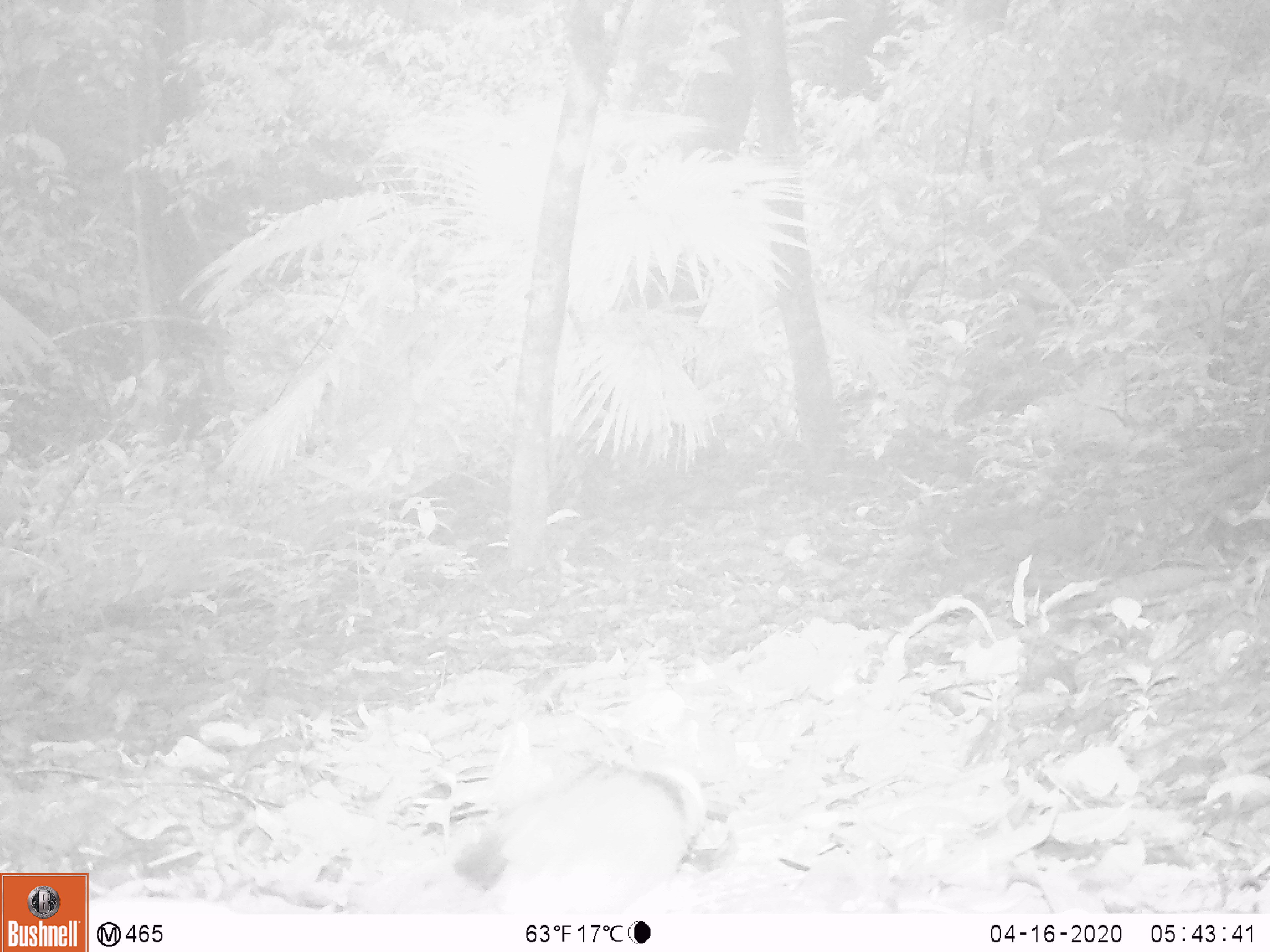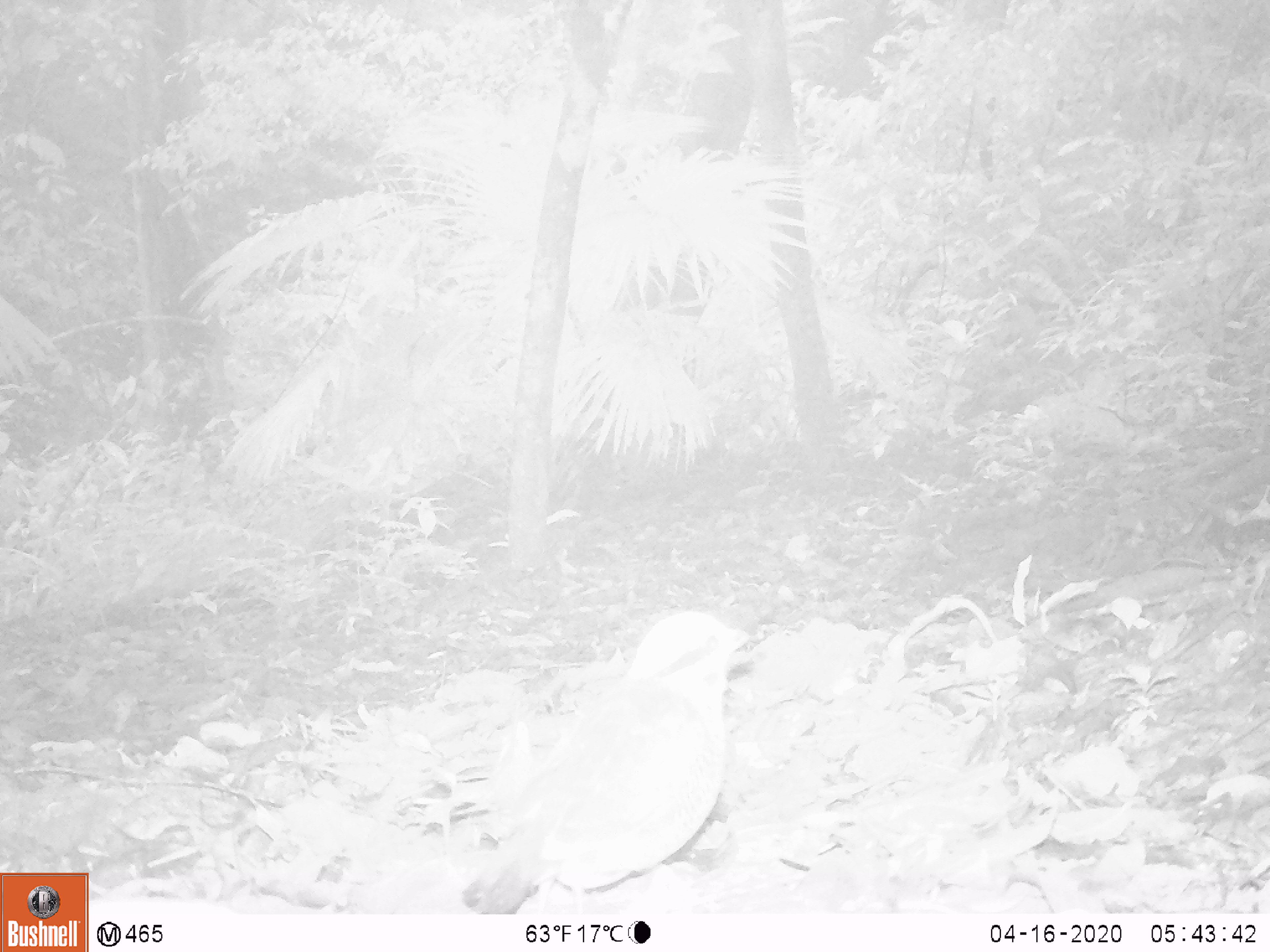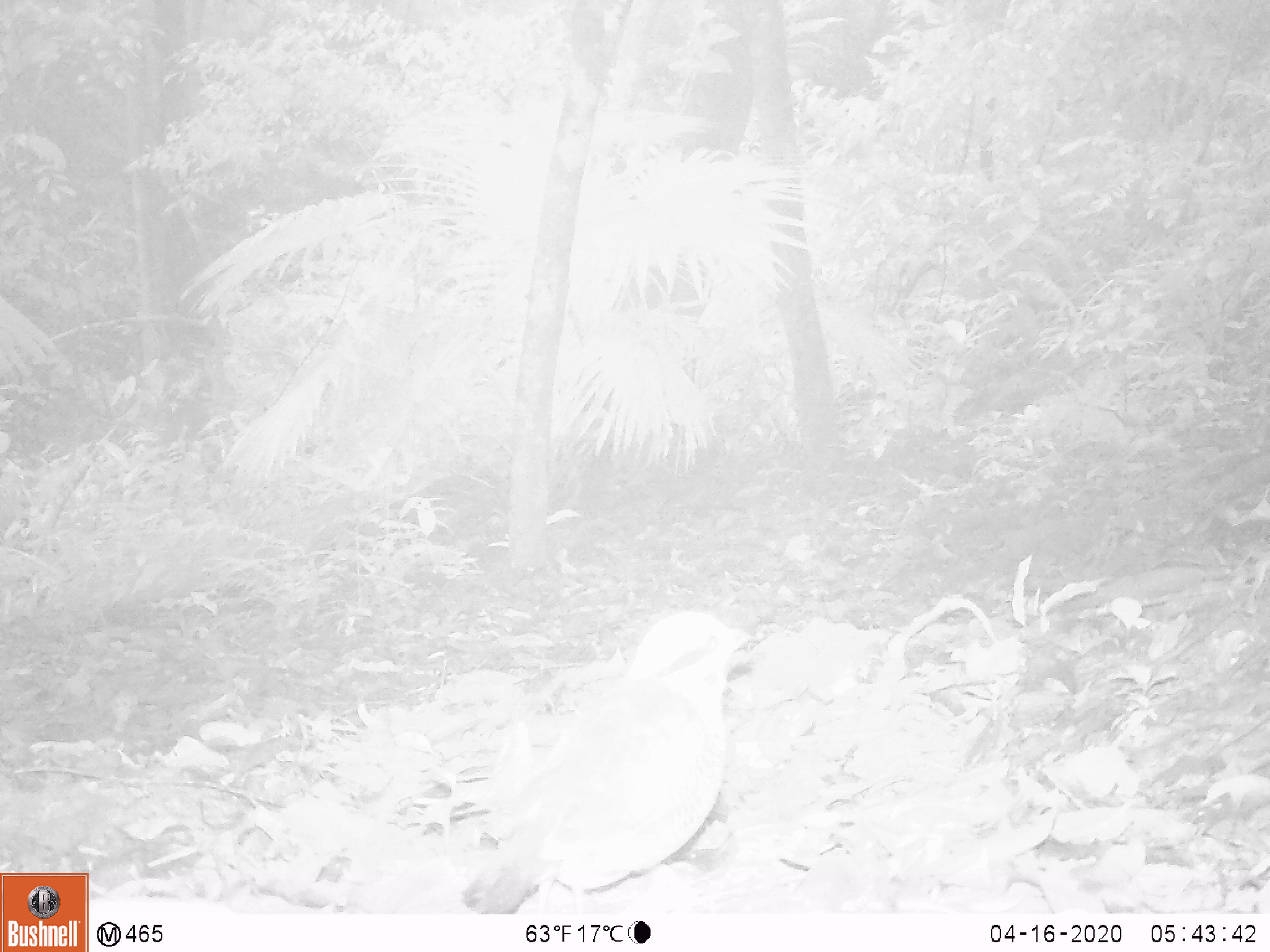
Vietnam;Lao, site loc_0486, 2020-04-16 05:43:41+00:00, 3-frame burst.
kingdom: Animalia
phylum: Chordata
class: Aves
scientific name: Aves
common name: bird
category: unidentified bird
Unidentified bird (bird) (Aves). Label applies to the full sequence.